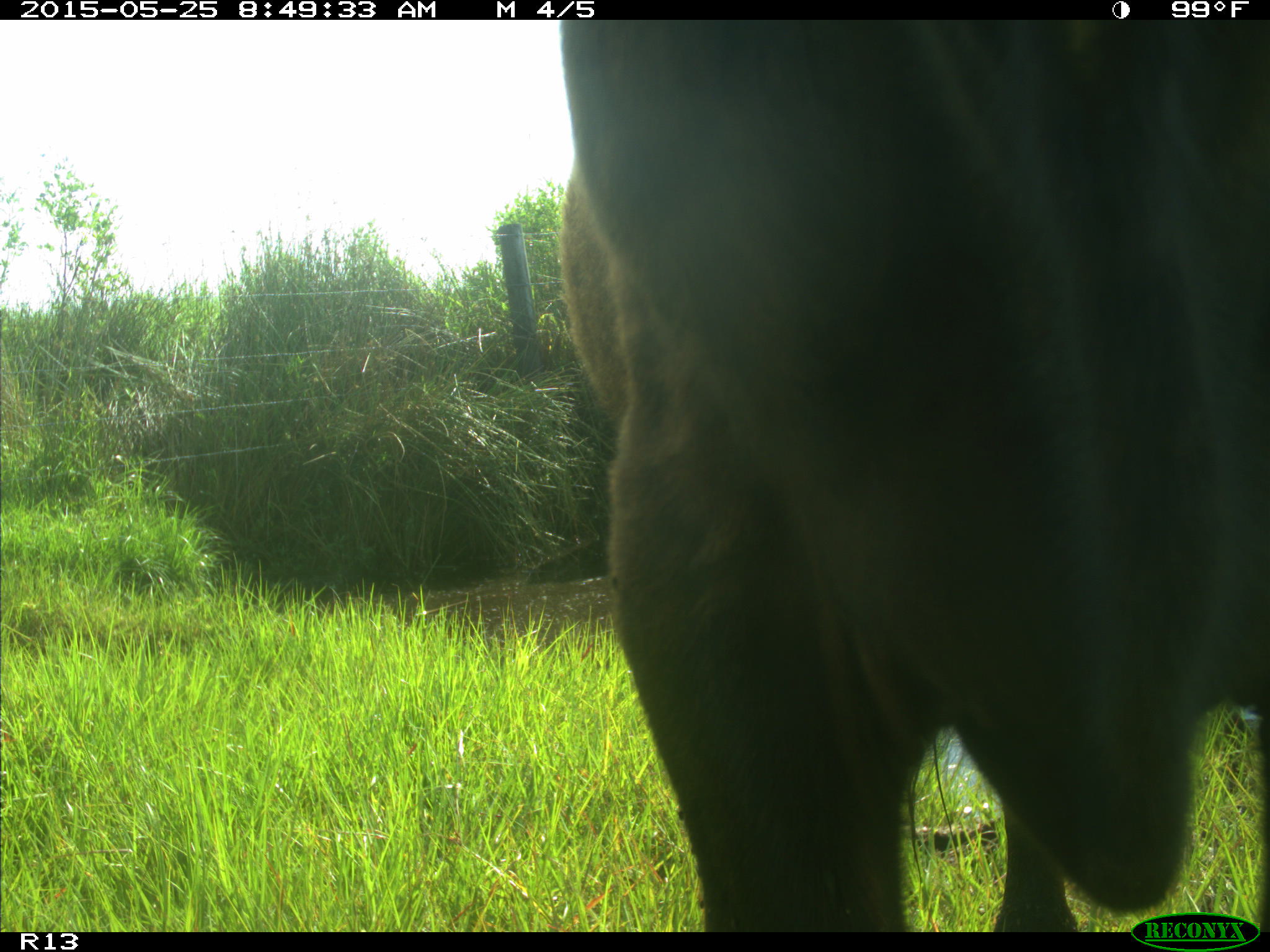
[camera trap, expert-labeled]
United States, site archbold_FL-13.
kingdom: Animalia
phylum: Chordata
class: Mammalia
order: Artiodactyla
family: Bovidae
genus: Bos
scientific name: Bos taurus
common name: domestic cow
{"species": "Bos taurus (domestic cow)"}